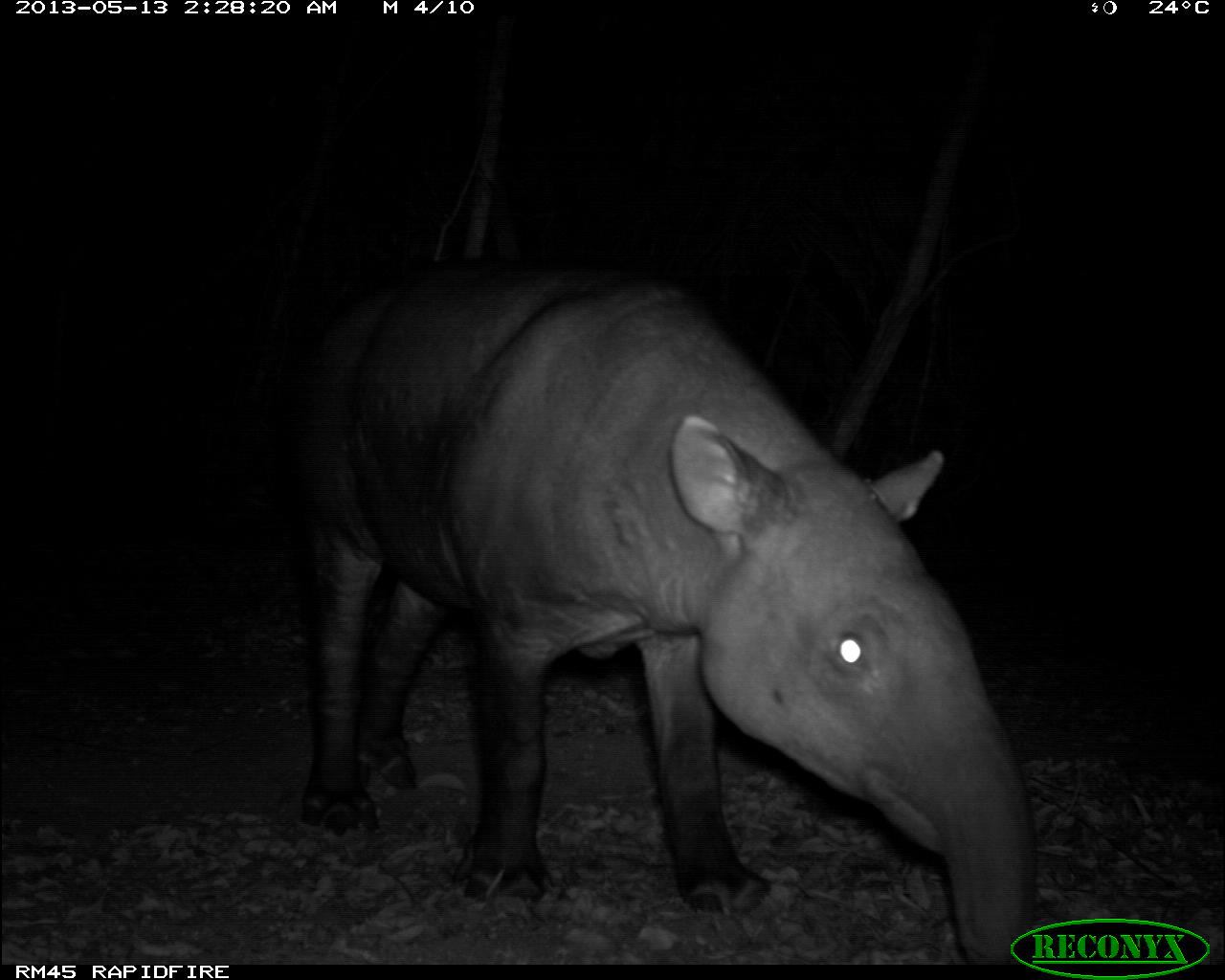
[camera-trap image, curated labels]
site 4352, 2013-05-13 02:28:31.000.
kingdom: Animalia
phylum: Chordata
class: Mammalia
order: Perissodactyla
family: Tapiridae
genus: Tapirus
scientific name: Tapirus bairdii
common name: baird's tapir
Tapirus bairdii (baird's tapir), count 1.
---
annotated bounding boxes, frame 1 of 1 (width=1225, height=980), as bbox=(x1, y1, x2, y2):
tapirus bairdii: bbox=(277, 262, 1038, 962)